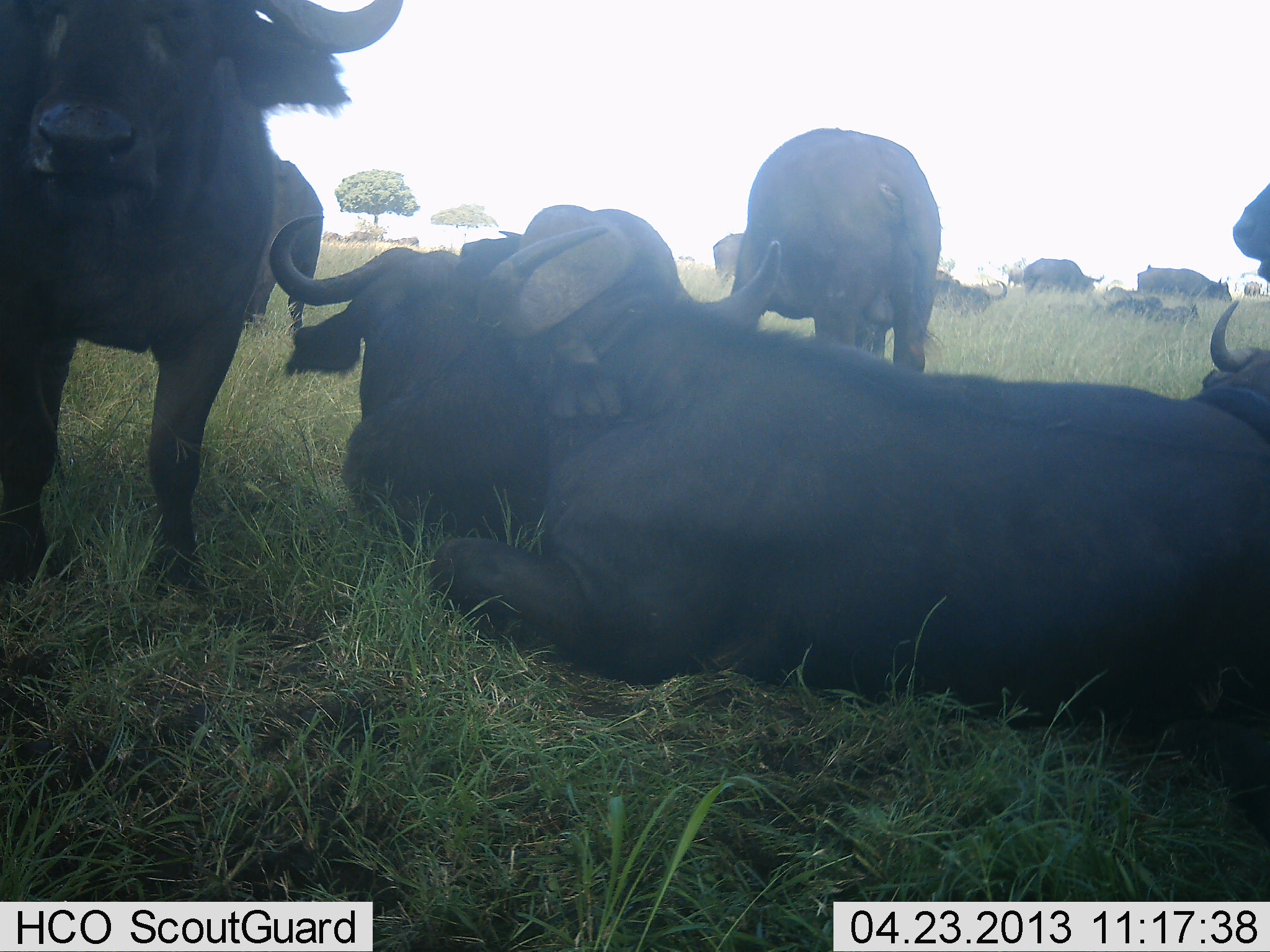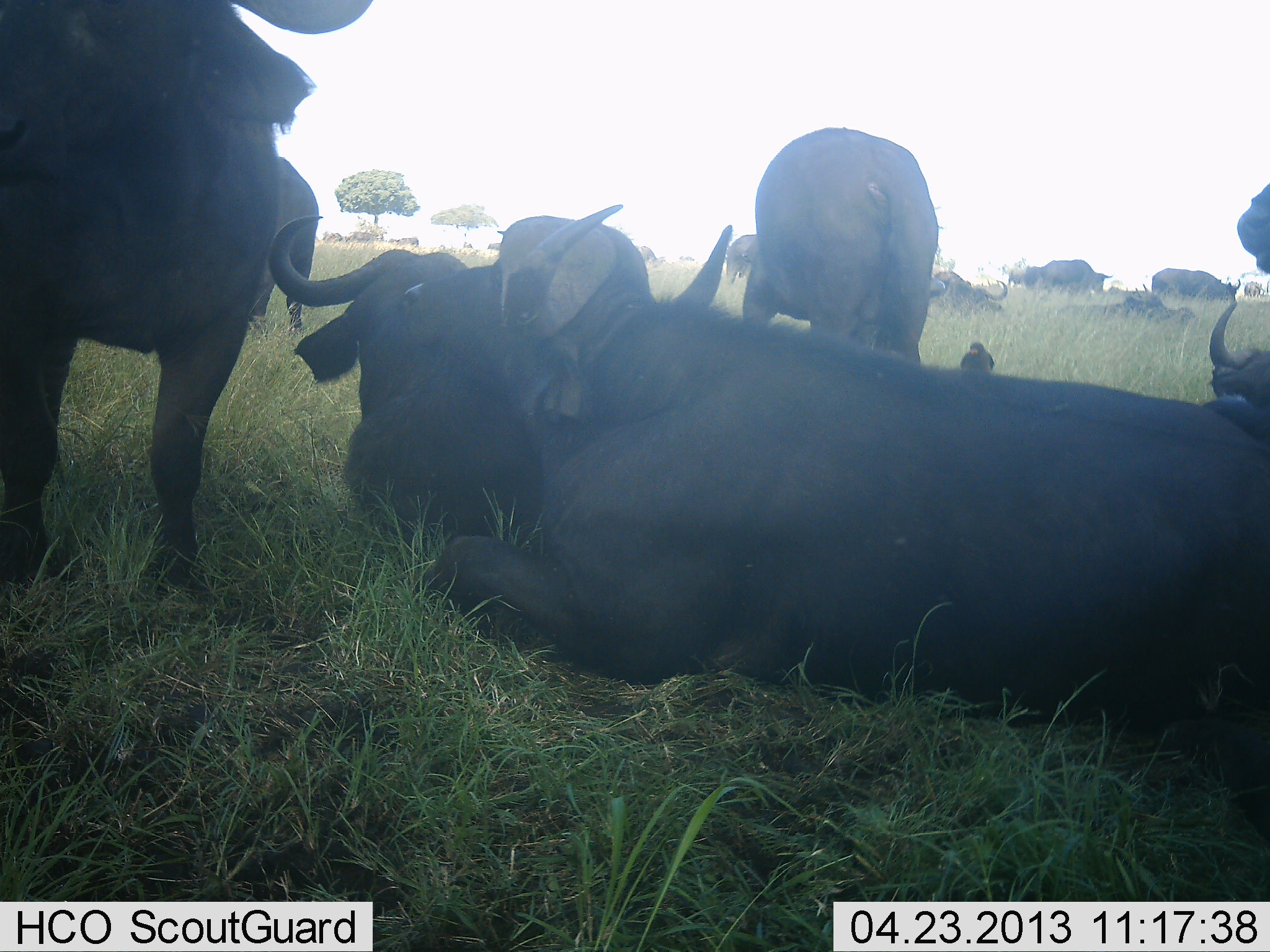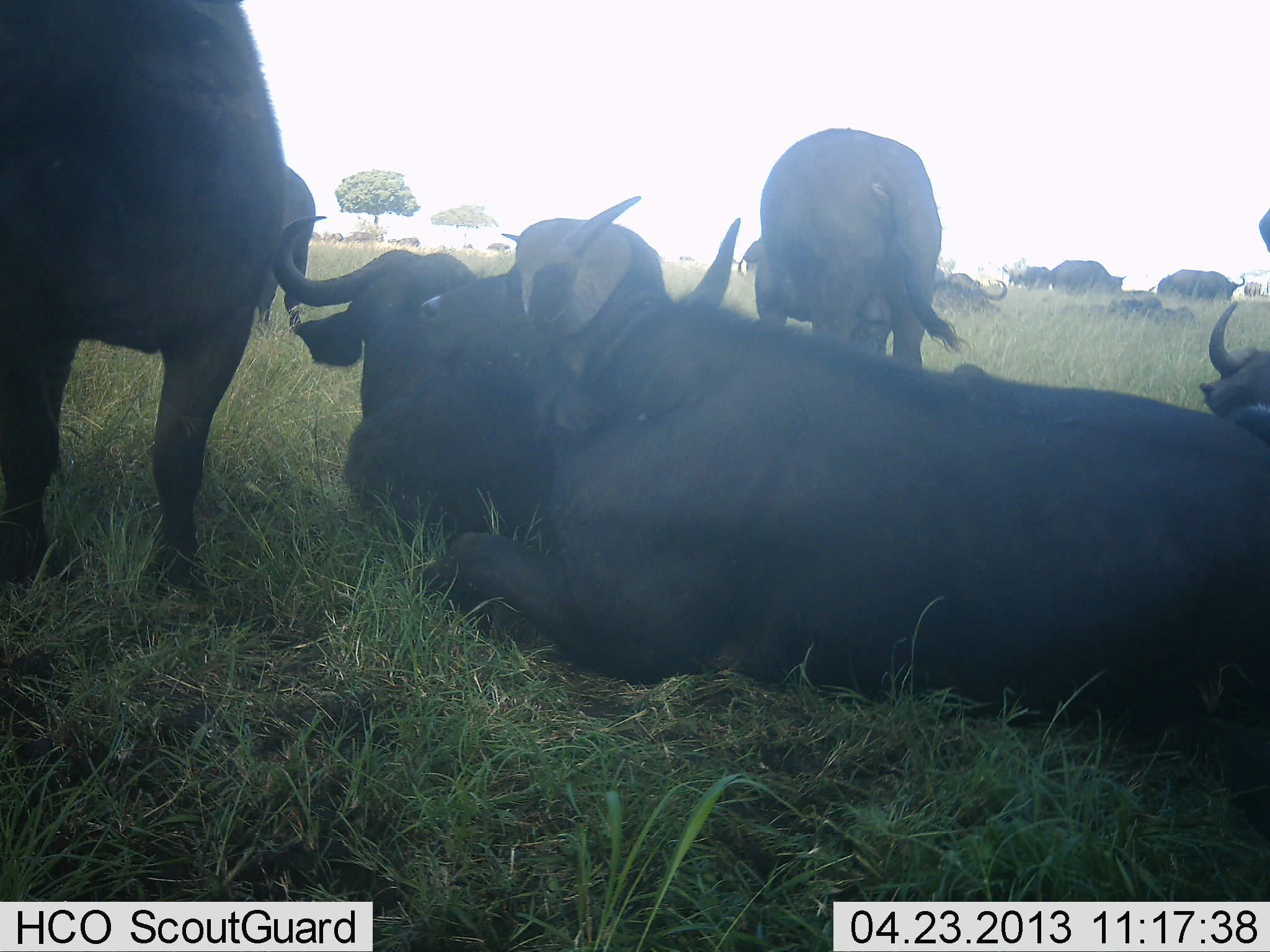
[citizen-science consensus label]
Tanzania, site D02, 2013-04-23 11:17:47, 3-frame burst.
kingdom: Animalia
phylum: Chordata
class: Mammalia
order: Artiodactyla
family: Bovidae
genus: Syncerus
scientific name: Syncerus caffer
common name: cape buffalo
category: buffalo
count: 11-50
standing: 79%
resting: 100%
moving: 29%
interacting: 14%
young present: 0%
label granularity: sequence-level